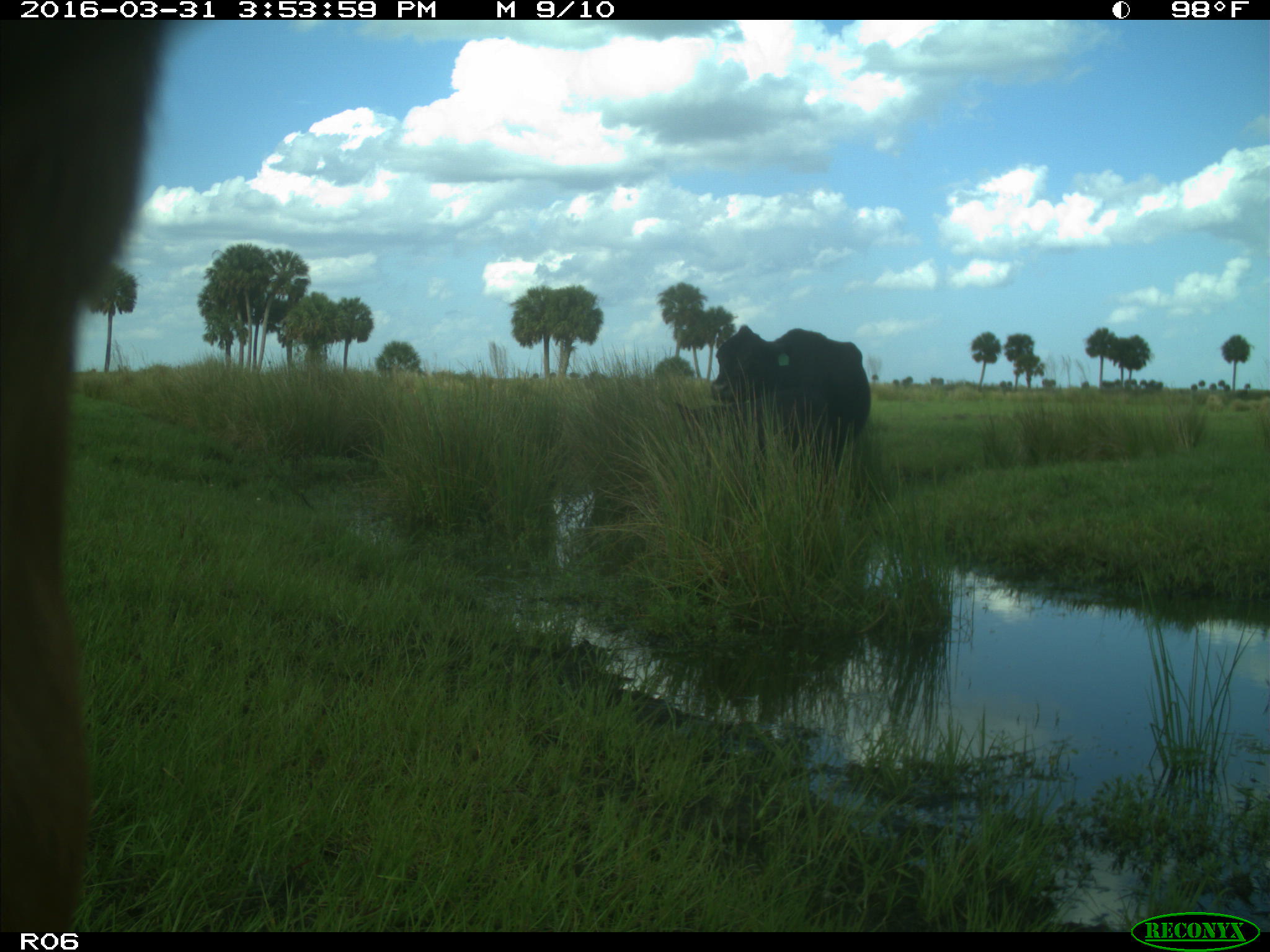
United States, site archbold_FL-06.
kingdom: Animalia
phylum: Chordata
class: Mammalia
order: Artiodactyla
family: Bovidae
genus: Bos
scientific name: Bos taurus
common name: domestic cow